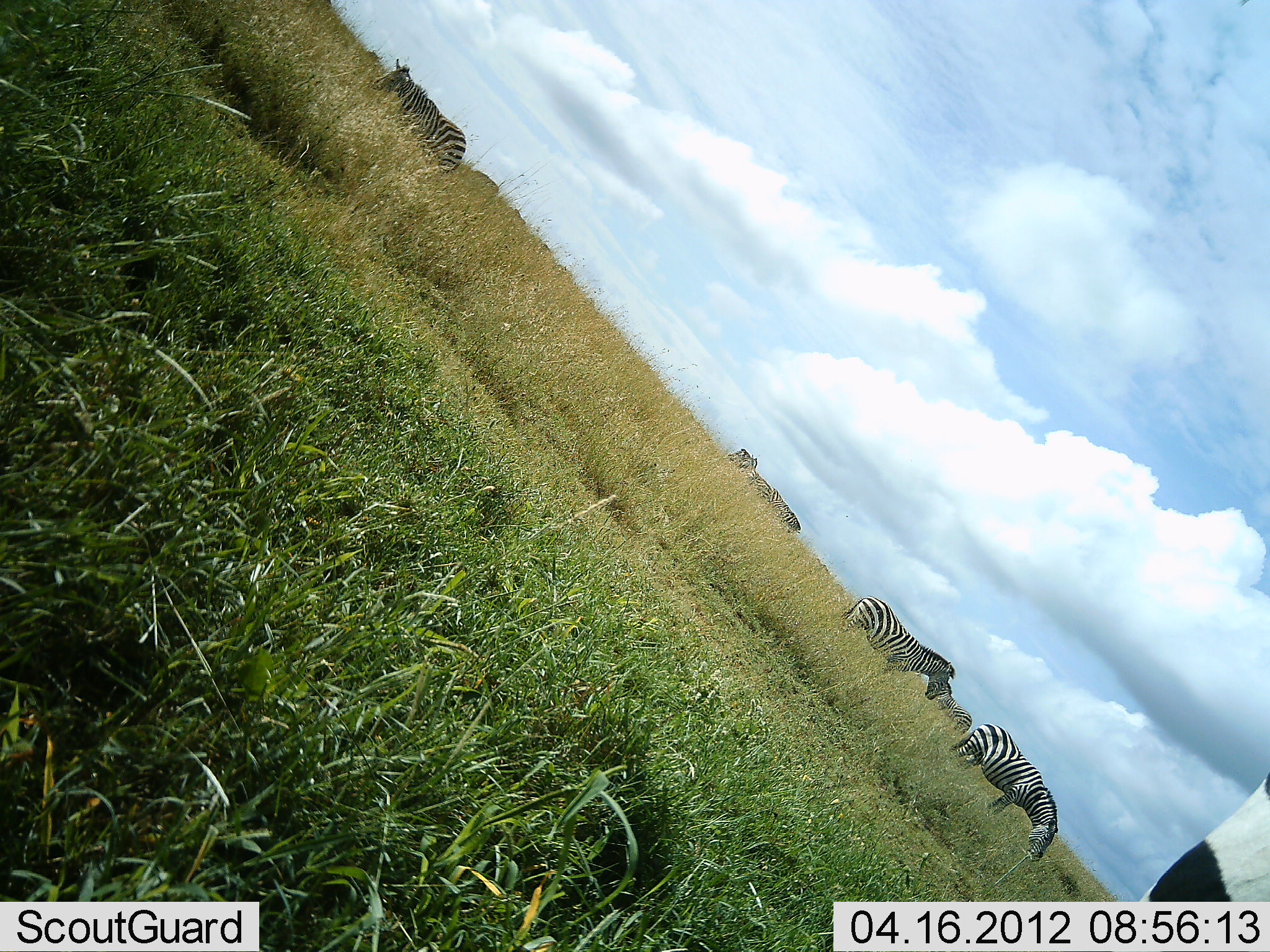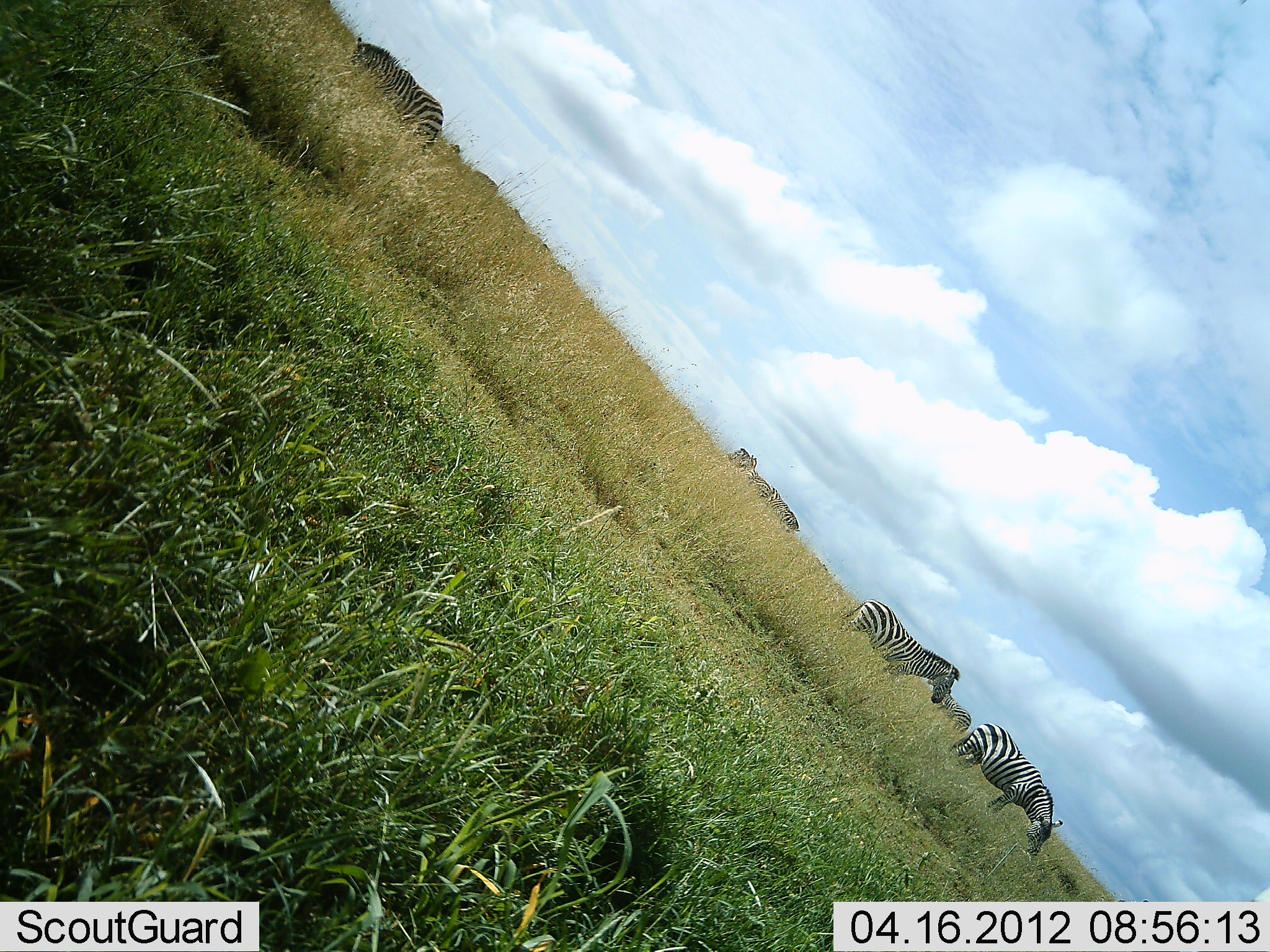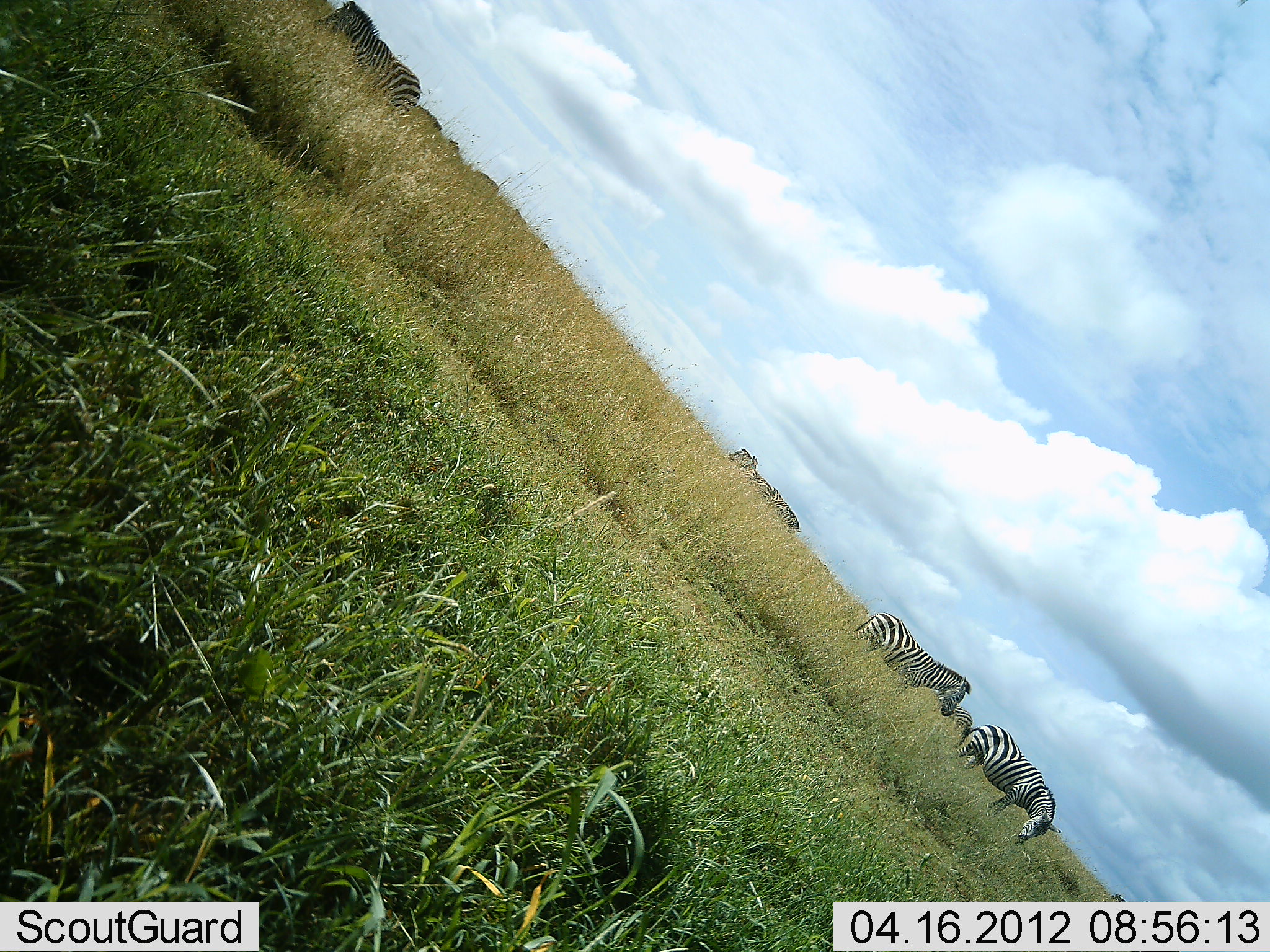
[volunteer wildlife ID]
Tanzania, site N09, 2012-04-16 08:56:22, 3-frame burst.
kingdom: Animalia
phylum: Chordata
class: Mammalia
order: Perissodactyla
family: Equidae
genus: Equus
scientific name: Equus quagga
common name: plains zebra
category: zebra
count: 4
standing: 46%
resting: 4%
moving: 38%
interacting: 0%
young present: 0%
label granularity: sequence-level